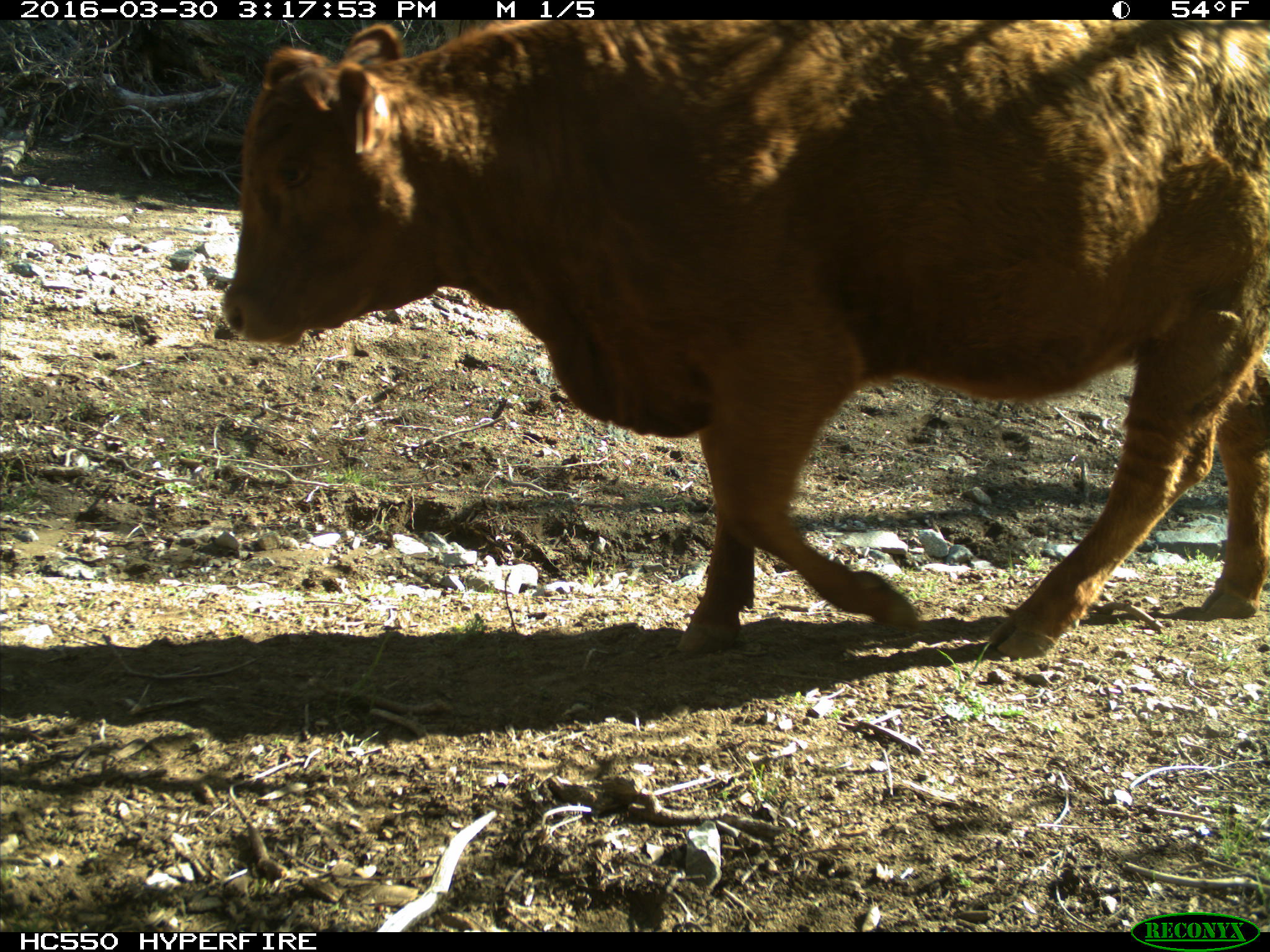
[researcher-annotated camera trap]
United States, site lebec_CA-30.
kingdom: Animalia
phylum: Chordata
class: Mammalia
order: Artiodactyla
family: Bovidae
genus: Bos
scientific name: Bos taurus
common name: domestic cow